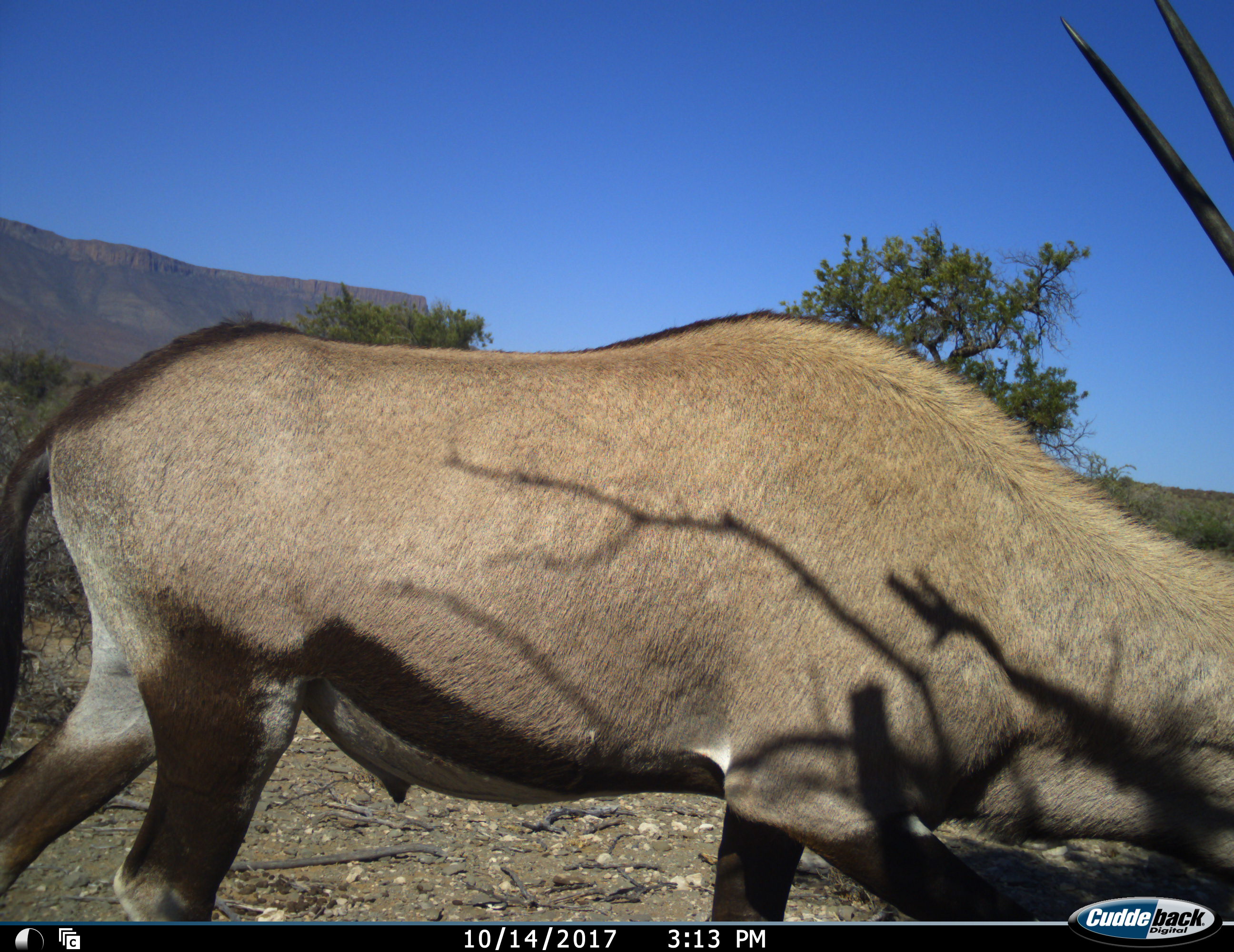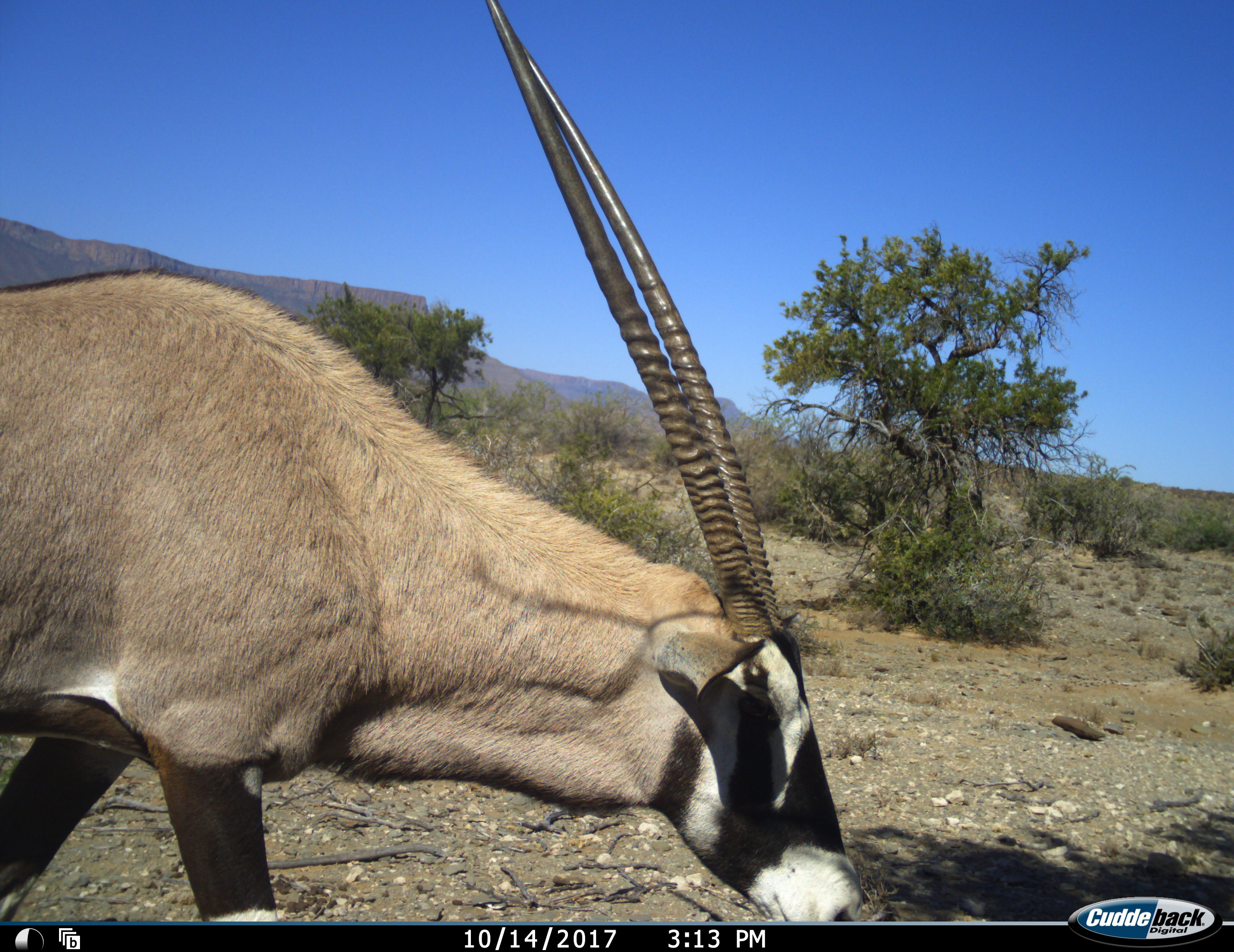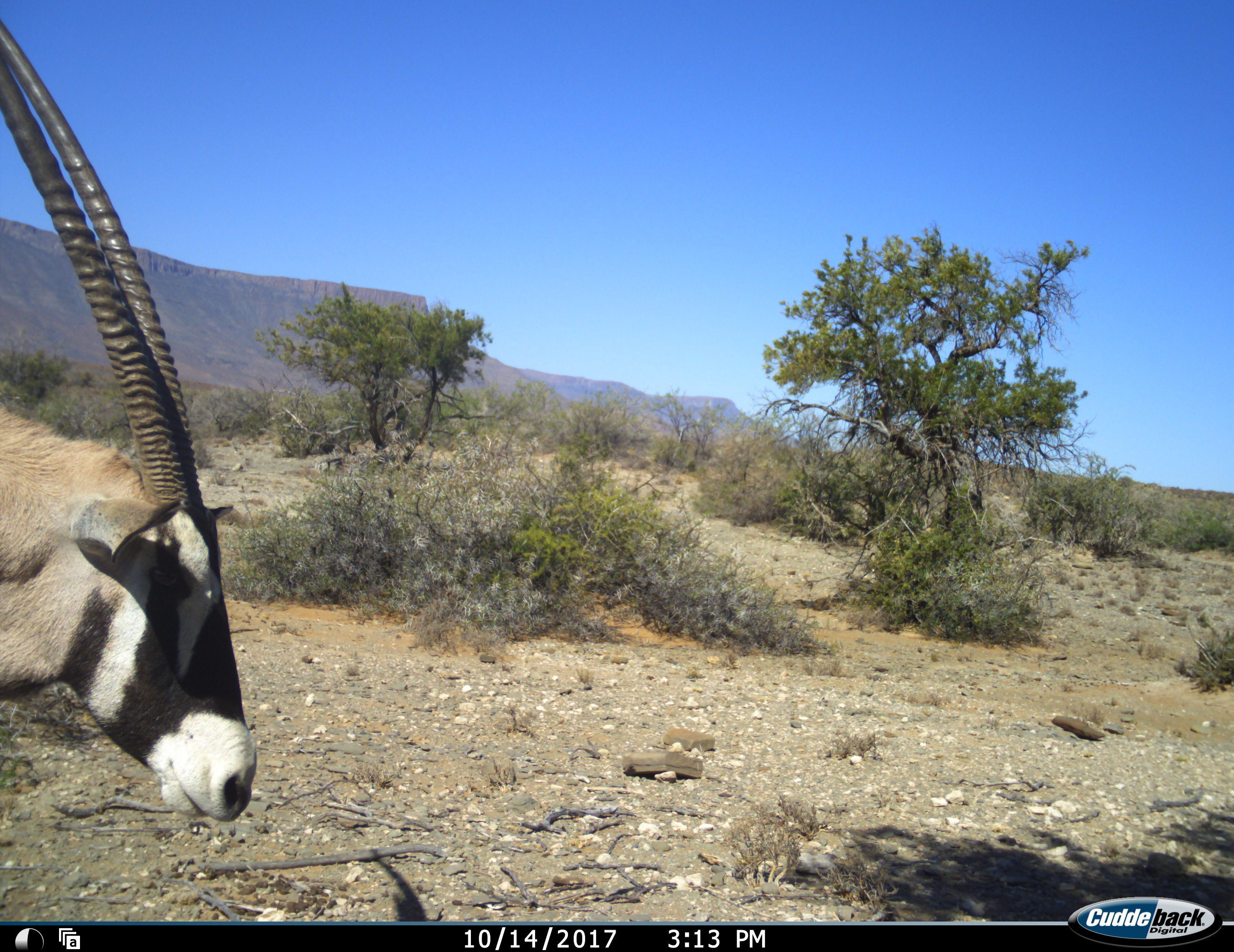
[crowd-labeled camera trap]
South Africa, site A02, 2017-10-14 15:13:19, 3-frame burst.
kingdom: Animalia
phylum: Chordata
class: Mammalia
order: Artiodactyla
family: Bovidae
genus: Oryx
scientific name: Oryx gazella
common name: gemsbok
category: gemsbokoryx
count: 1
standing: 11%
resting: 0%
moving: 100%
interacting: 0%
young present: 0%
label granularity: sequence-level